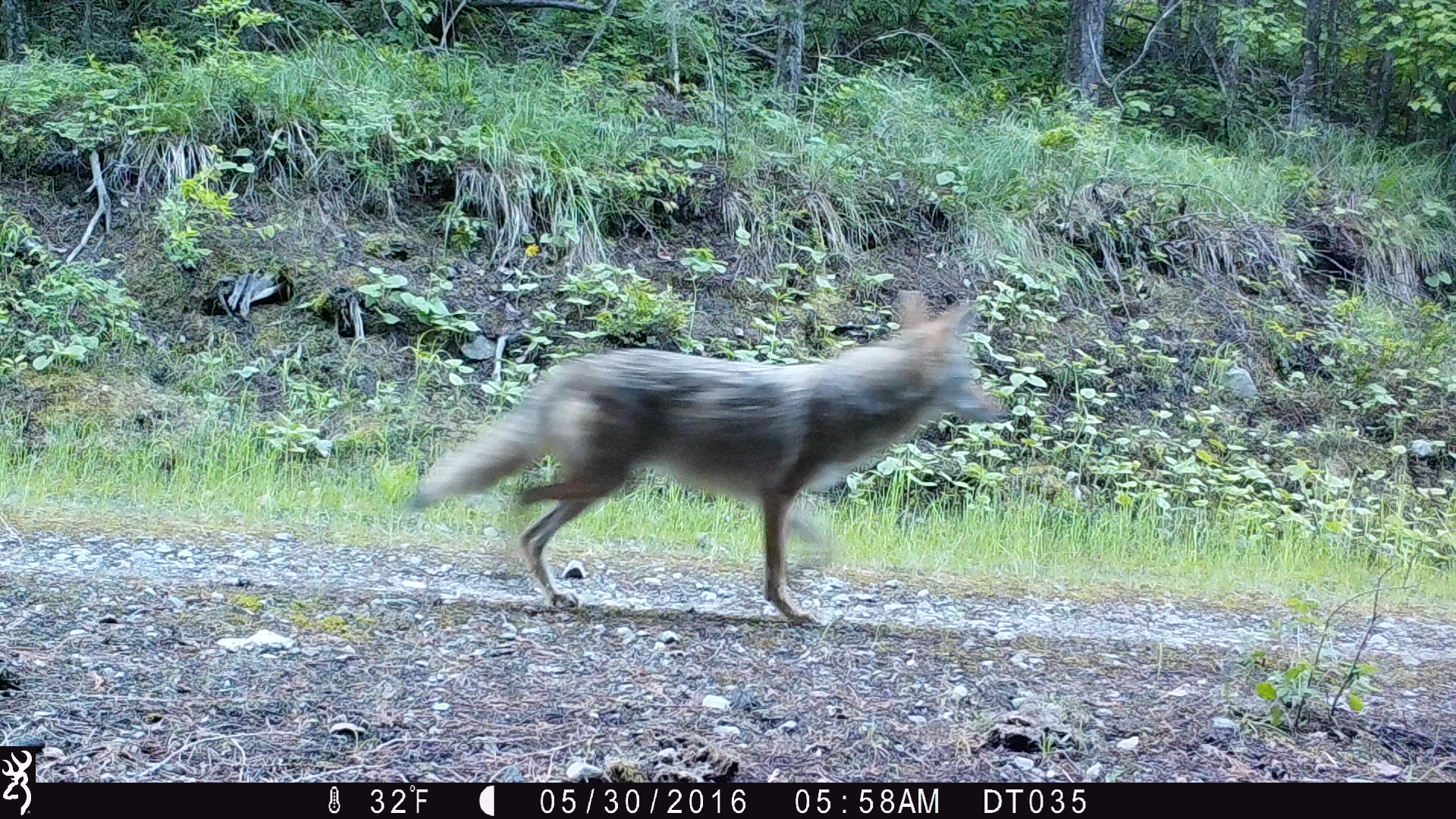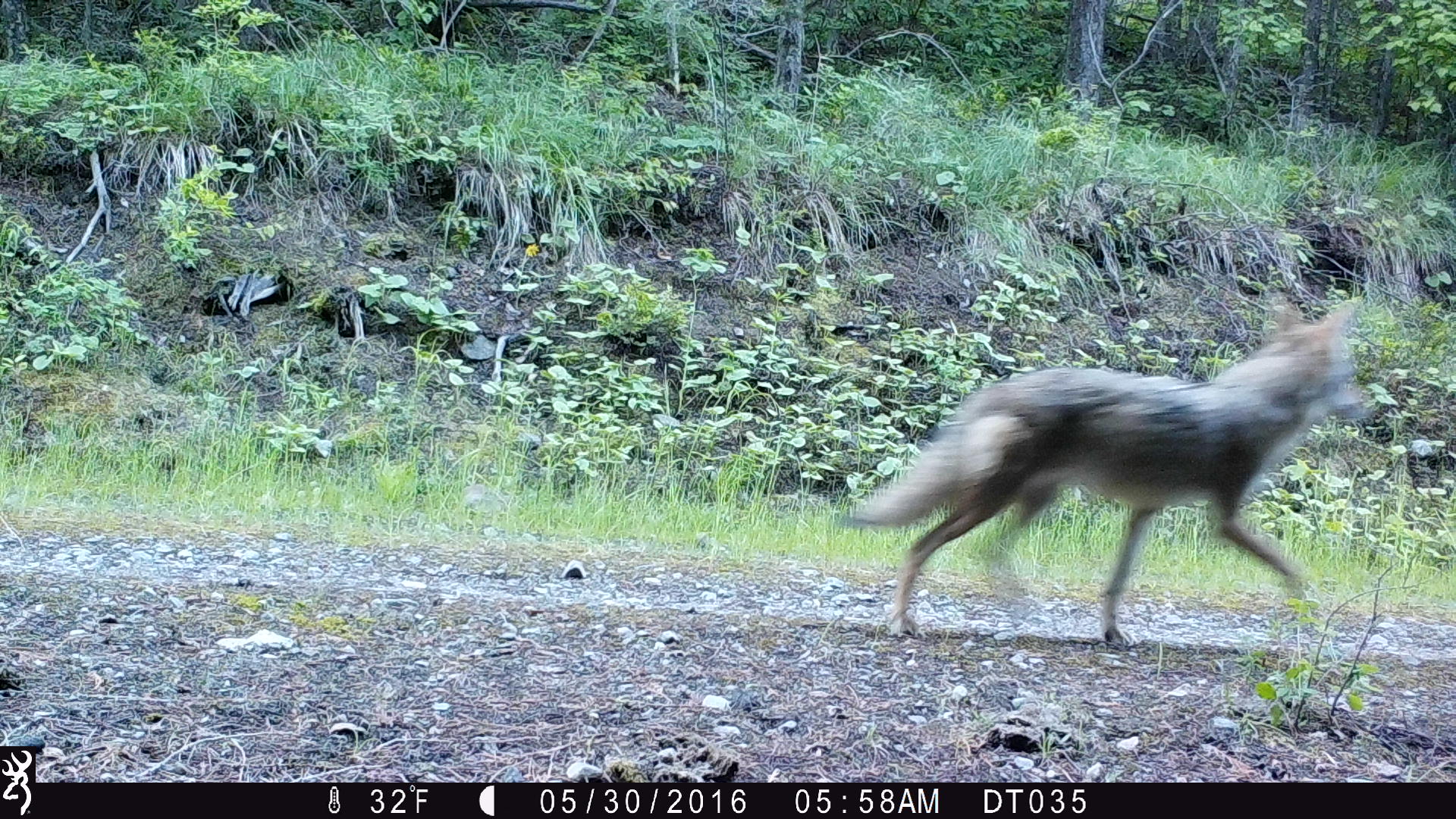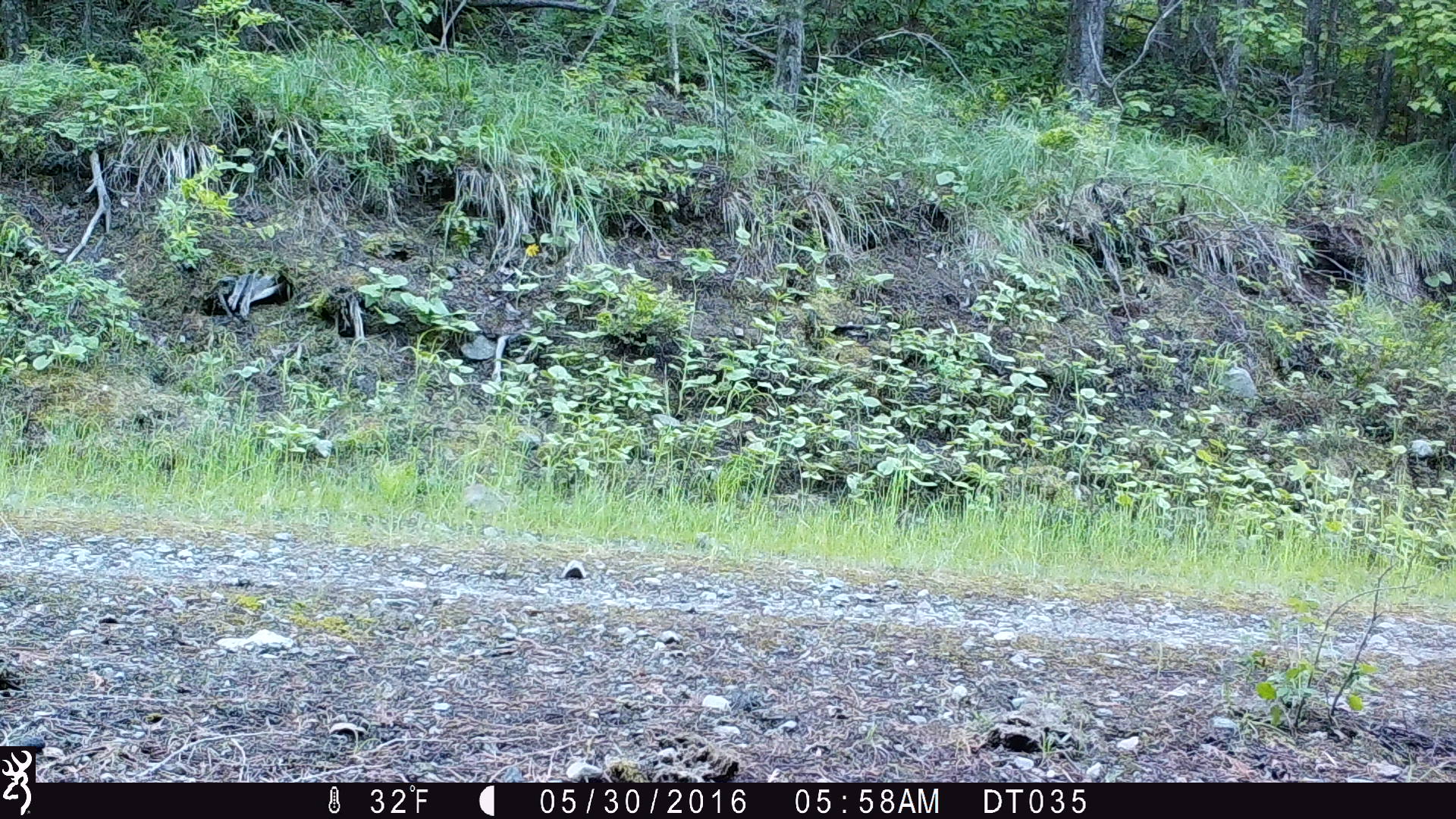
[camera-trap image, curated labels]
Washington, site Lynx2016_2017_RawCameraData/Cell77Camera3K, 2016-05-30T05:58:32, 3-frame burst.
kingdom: Animalia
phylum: Chordata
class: Mammalia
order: Carnivora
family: Canidae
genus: Canis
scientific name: Canis latrans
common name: coyote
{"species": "Canis latrans (coyote)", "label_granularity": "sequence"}